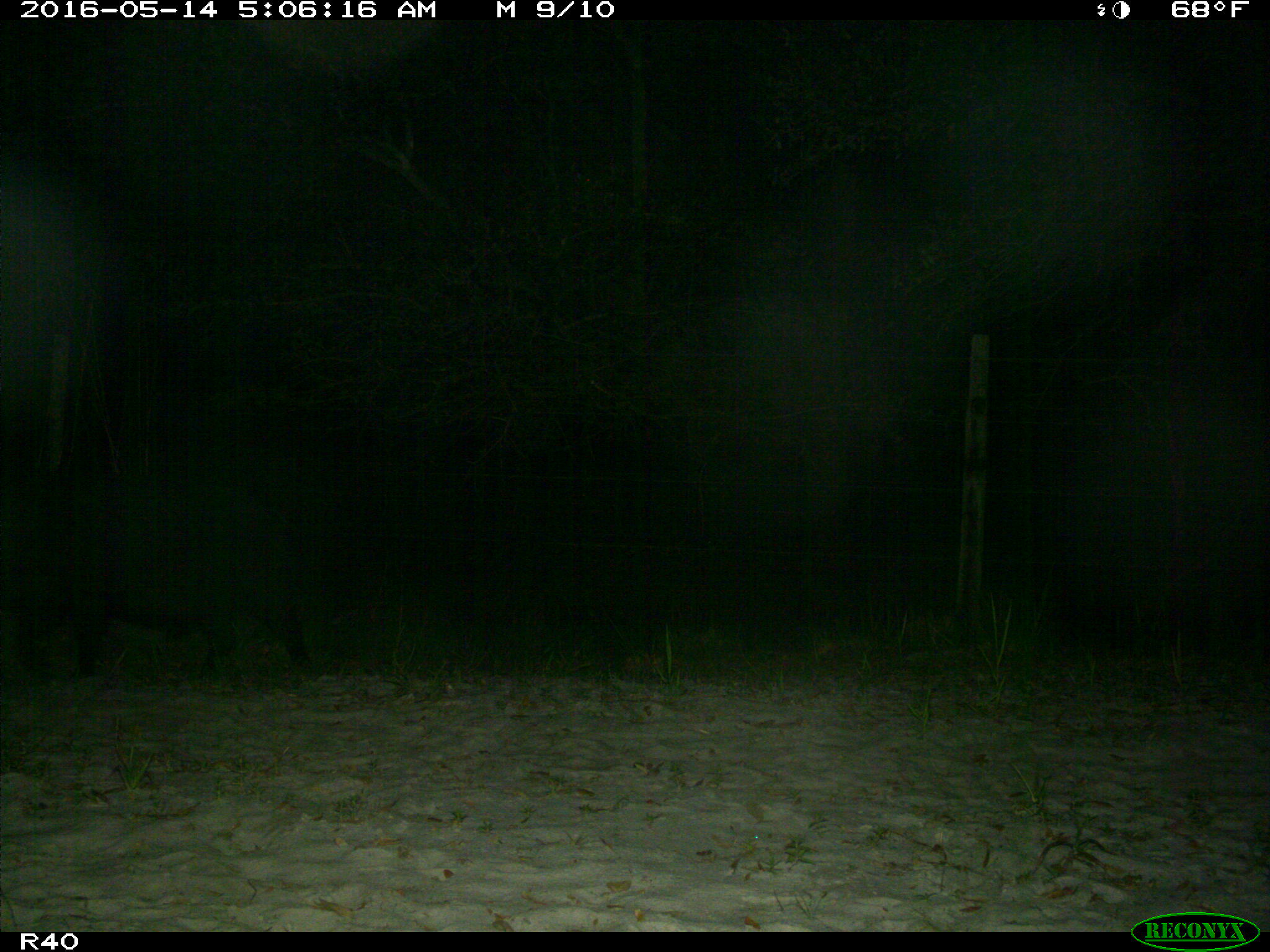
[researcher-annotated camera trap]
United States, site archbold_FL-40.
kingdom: Animalia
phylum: Chordata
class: Mammalia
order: Artiodactyla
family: Suidae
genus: Sus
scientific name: Sus scrofa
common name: wild boar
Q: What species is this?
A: Sus scrofa (wild boar).